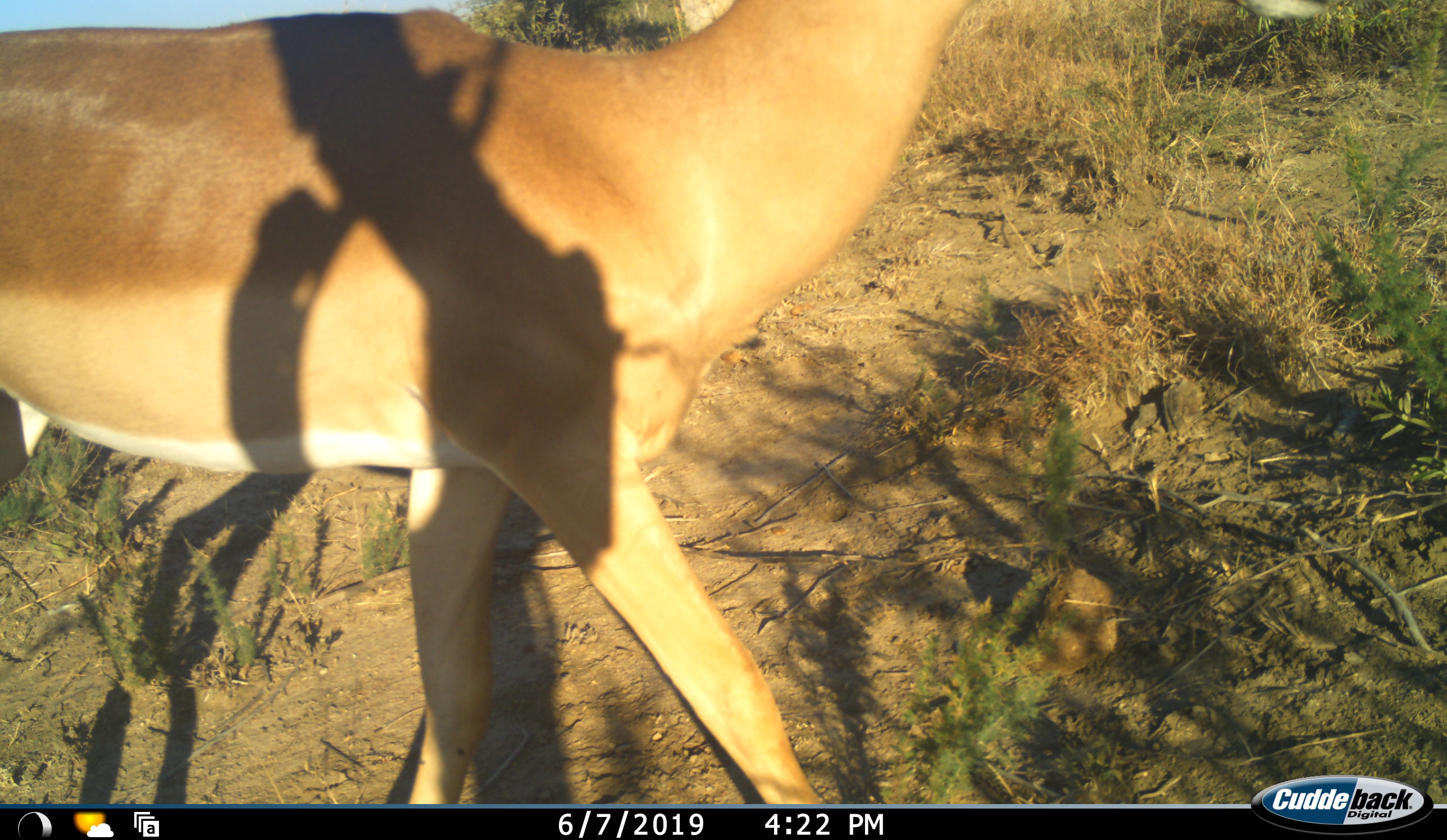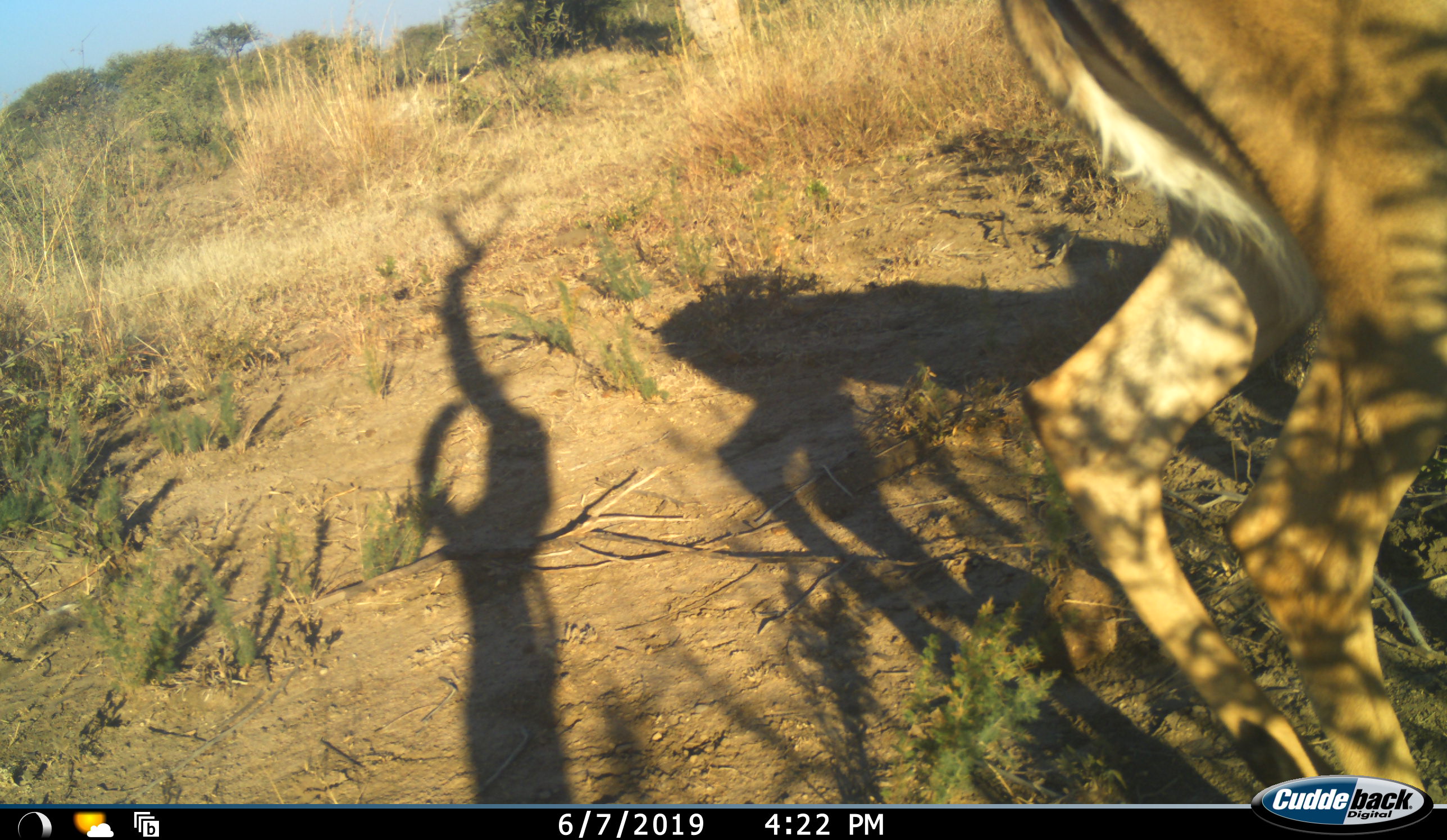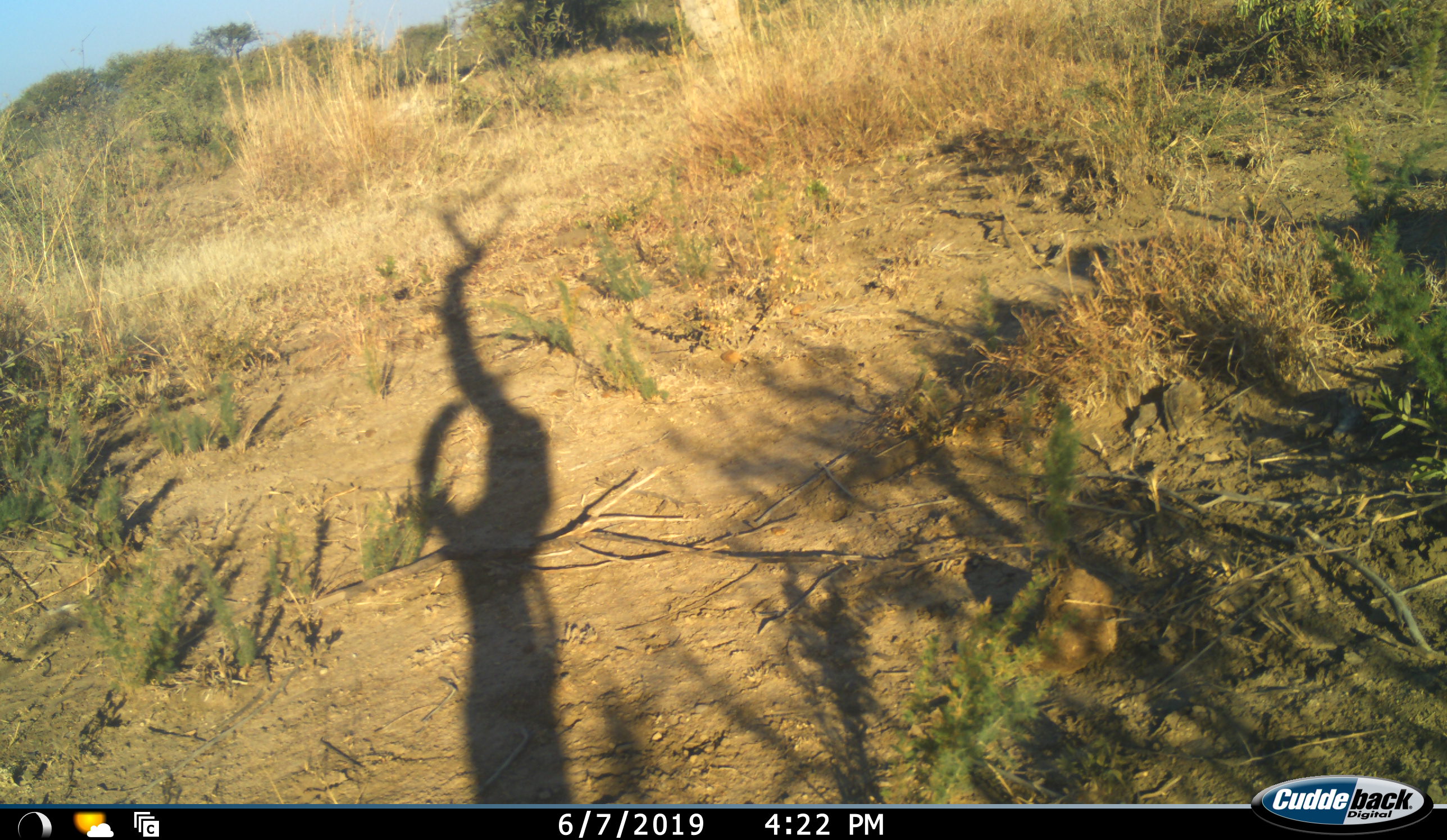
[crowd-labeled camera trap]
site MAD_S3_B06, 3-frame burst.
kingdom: Animalia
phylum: Chordata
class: Mammalia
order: Artiodactyla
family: Bovidae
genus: Aepyceros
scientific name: Aepyceros melampus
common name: impala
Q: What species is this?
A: Impala (Aepyceros melampus).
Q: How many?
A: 1.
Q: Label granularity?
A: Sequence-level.